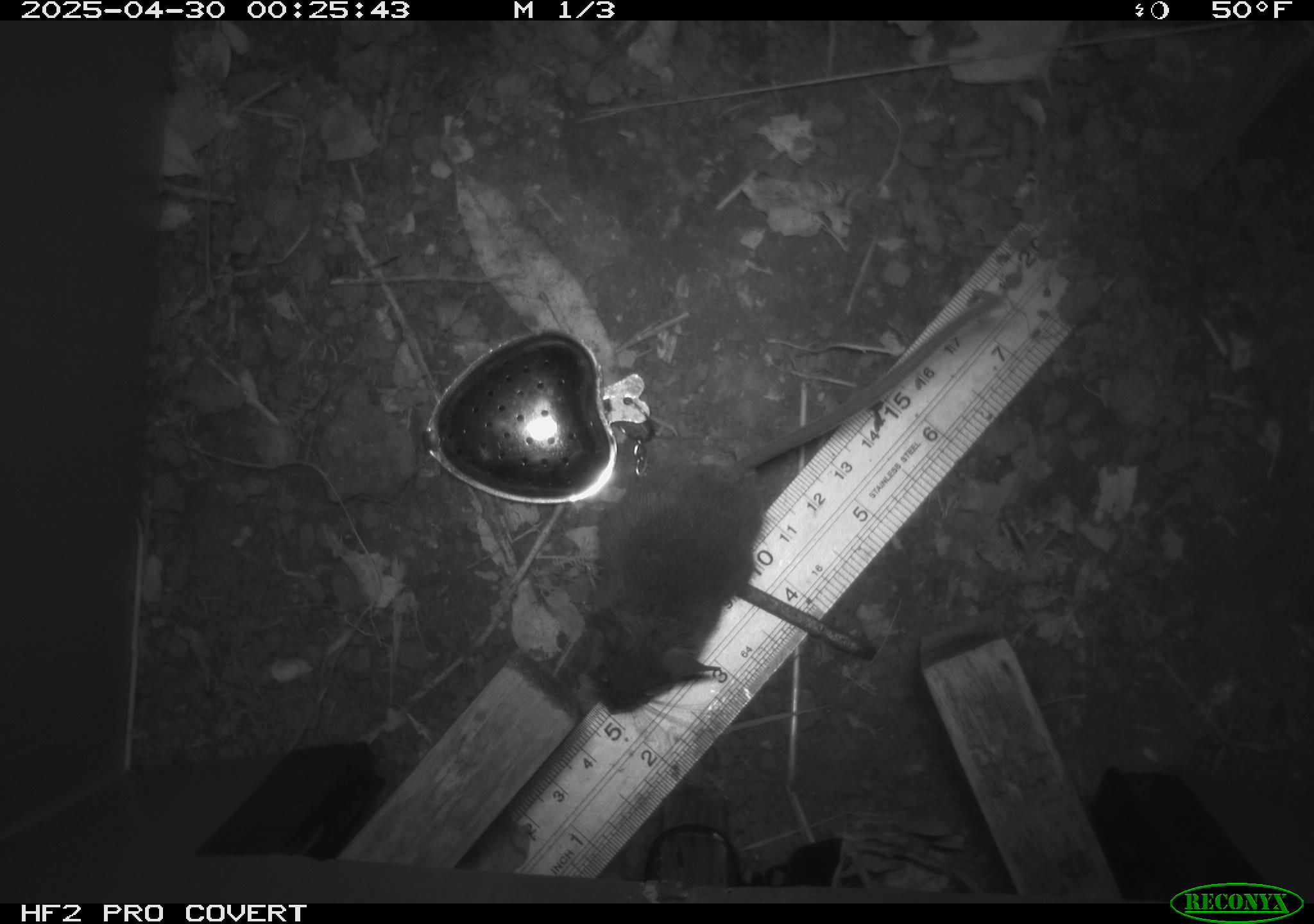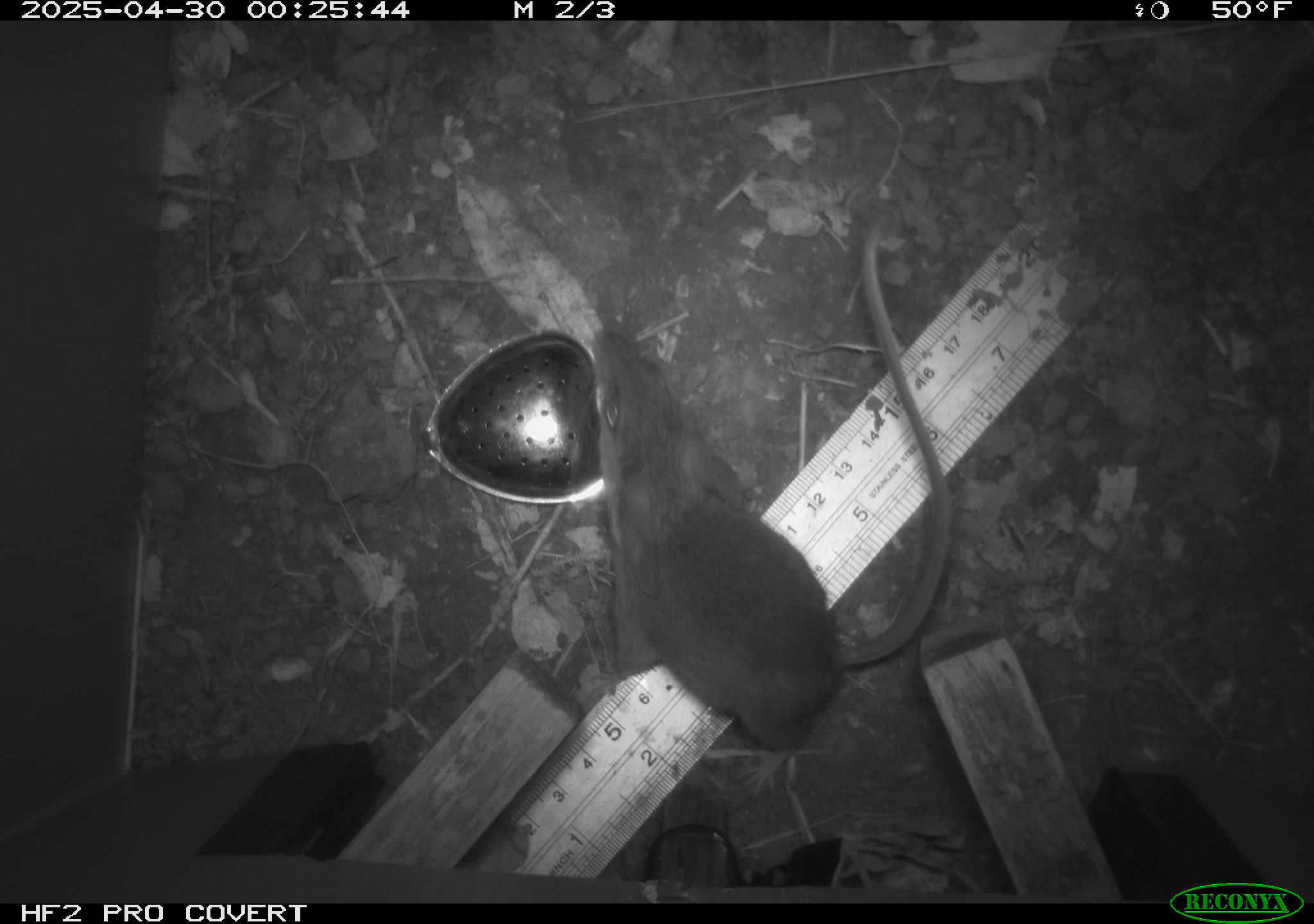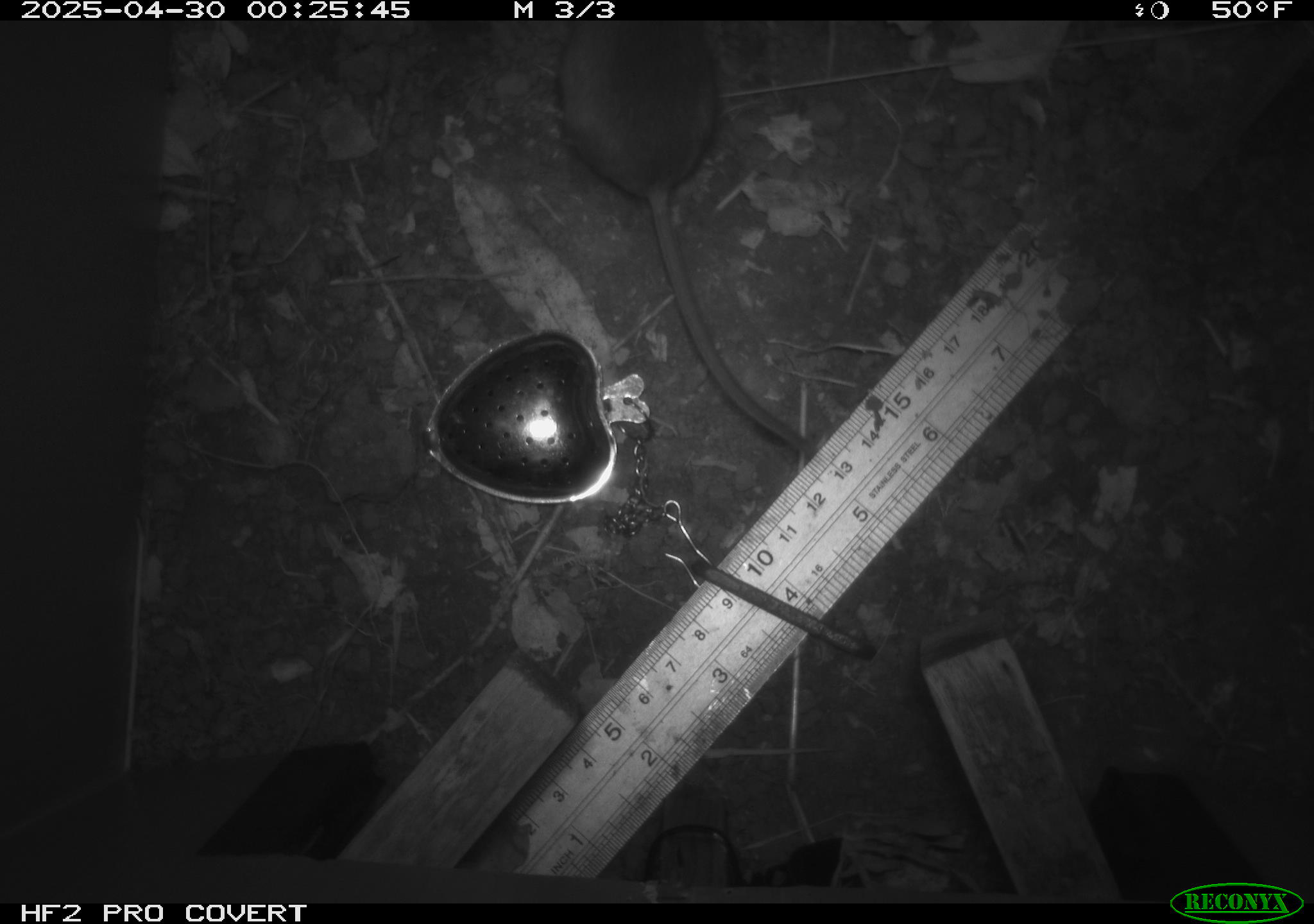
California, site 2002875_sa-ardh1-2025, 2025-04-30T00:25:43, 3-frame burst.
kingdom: Animalia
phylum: Chordata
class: Mammalia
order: Rodentia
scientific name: Rodentia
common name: mouse species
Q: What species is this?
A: Mouse species (Rodentia).